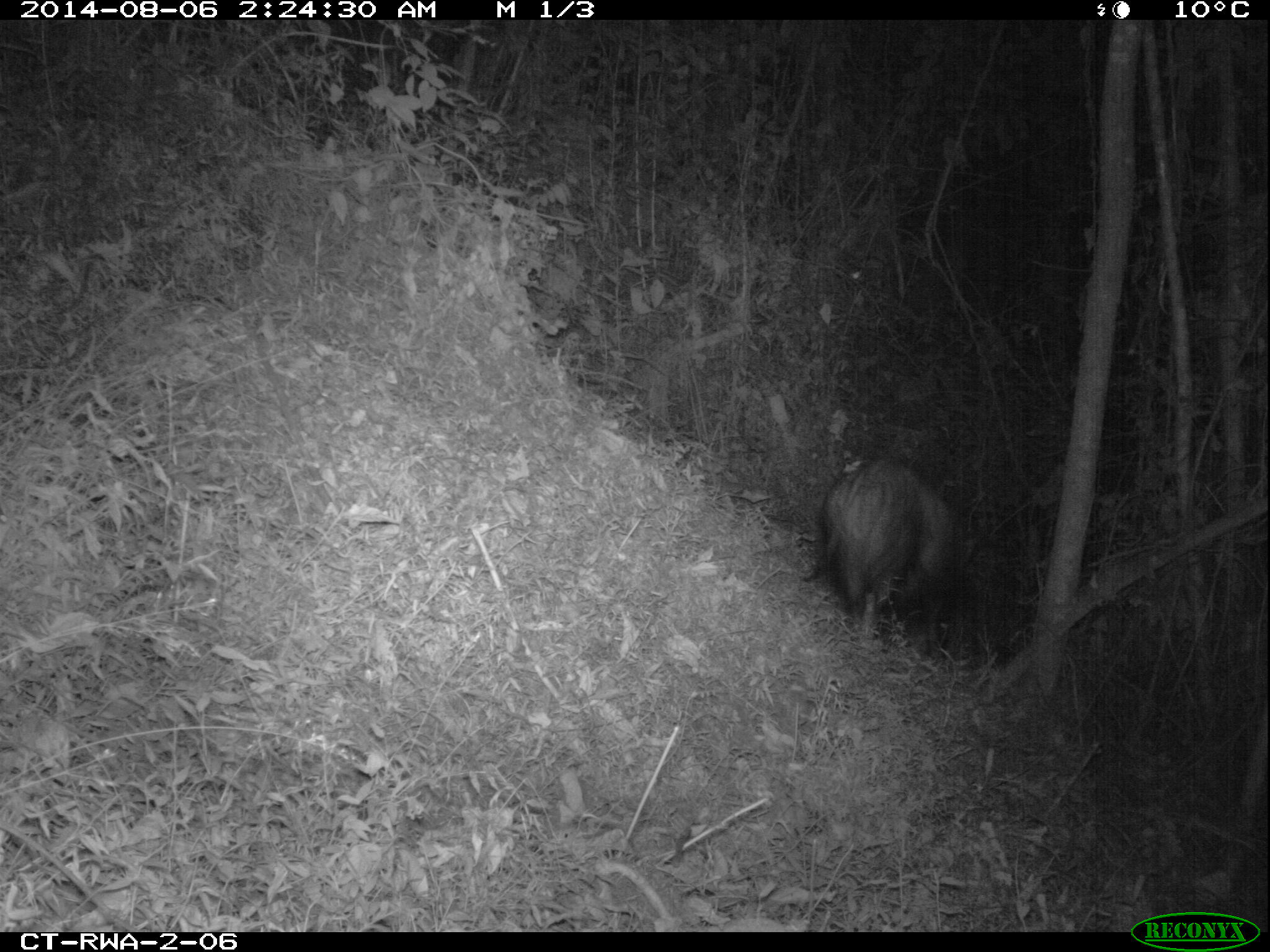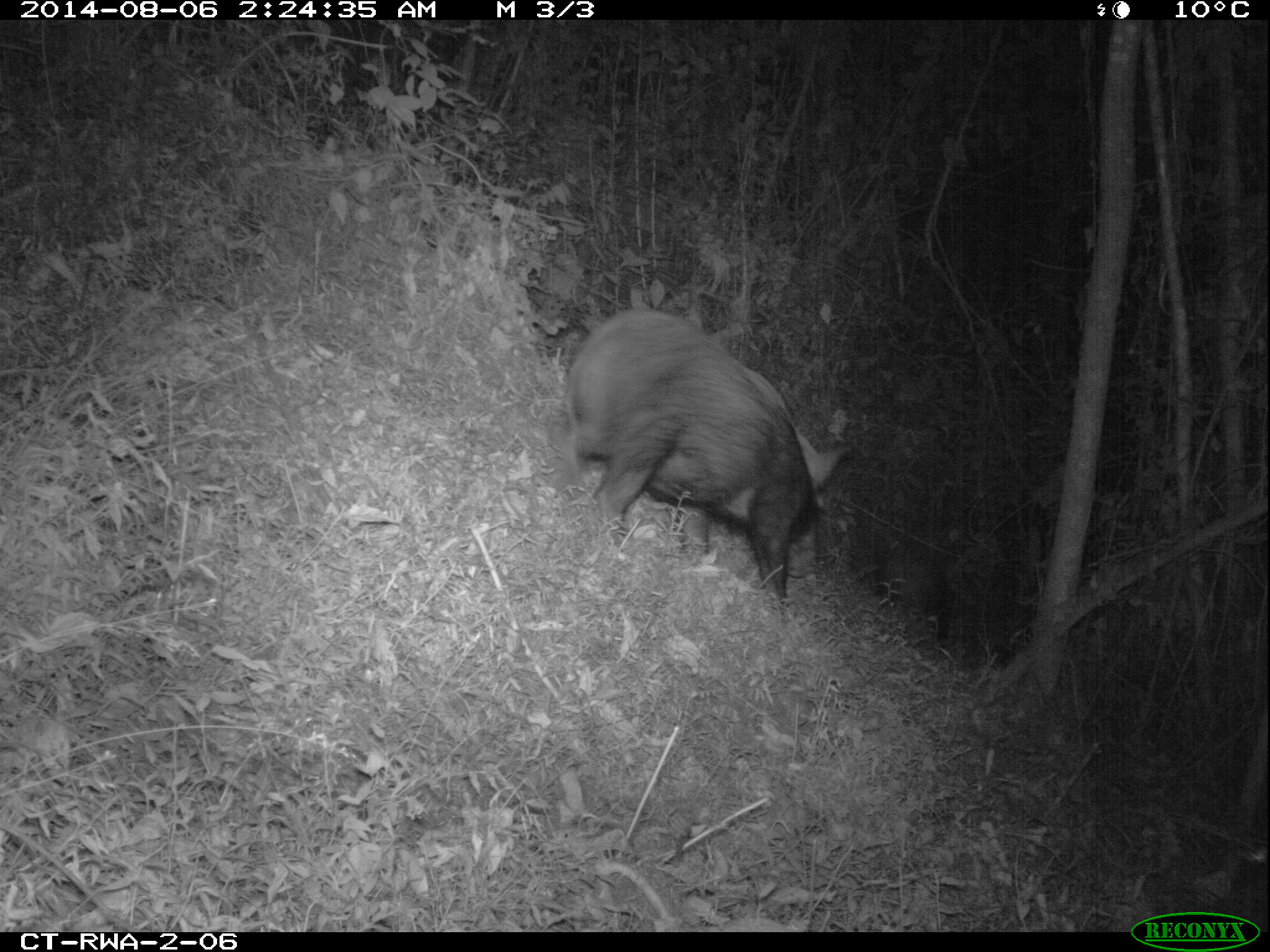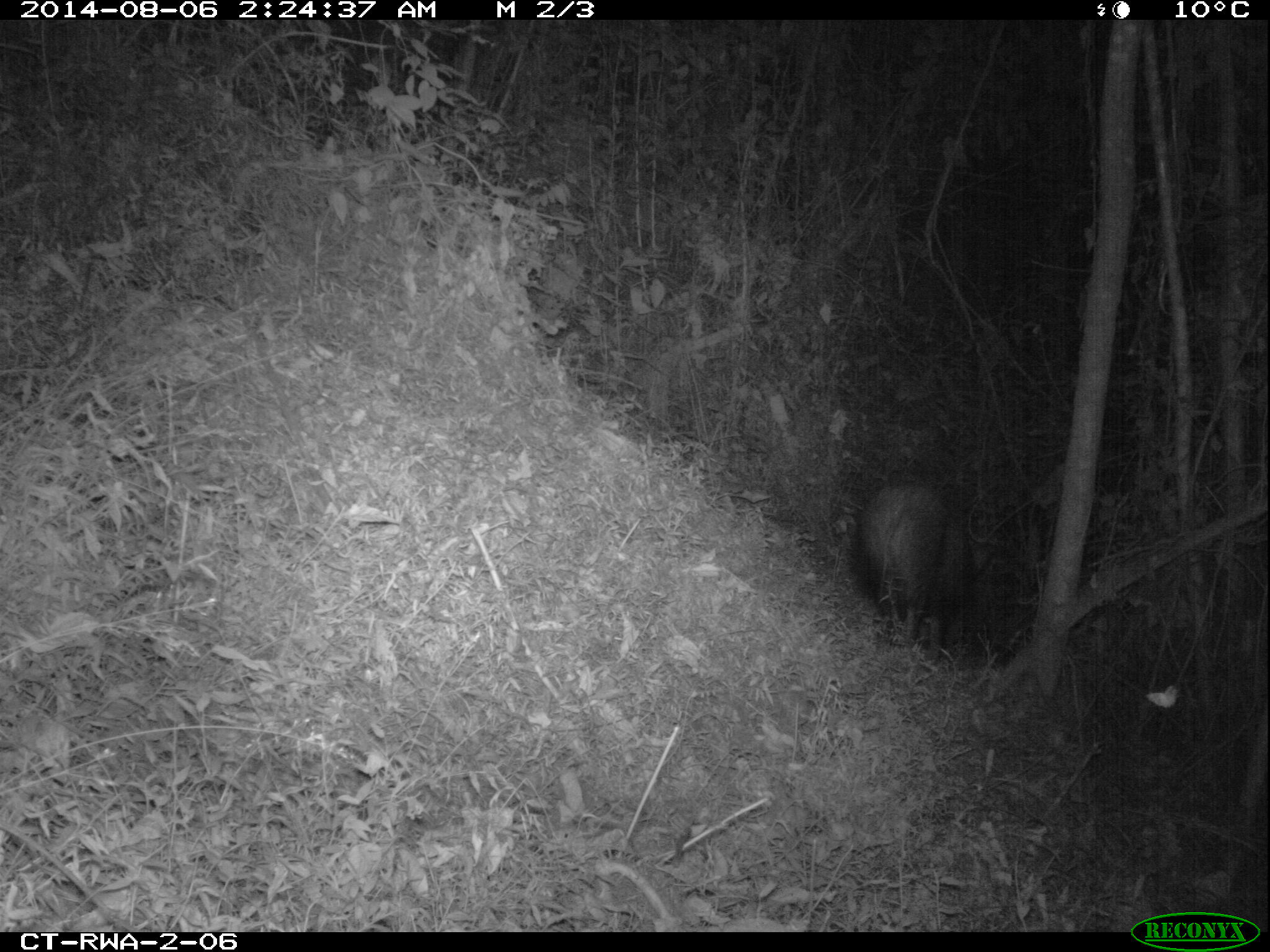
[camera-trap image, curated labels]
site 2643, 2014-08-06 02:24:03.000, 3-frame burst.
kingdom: Animalia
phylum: Chordata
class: Mammalia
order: Artiodactyla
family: Suidae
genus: Potamochoerus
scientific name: Potamochoerus larvatus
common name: bushpig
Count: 2.